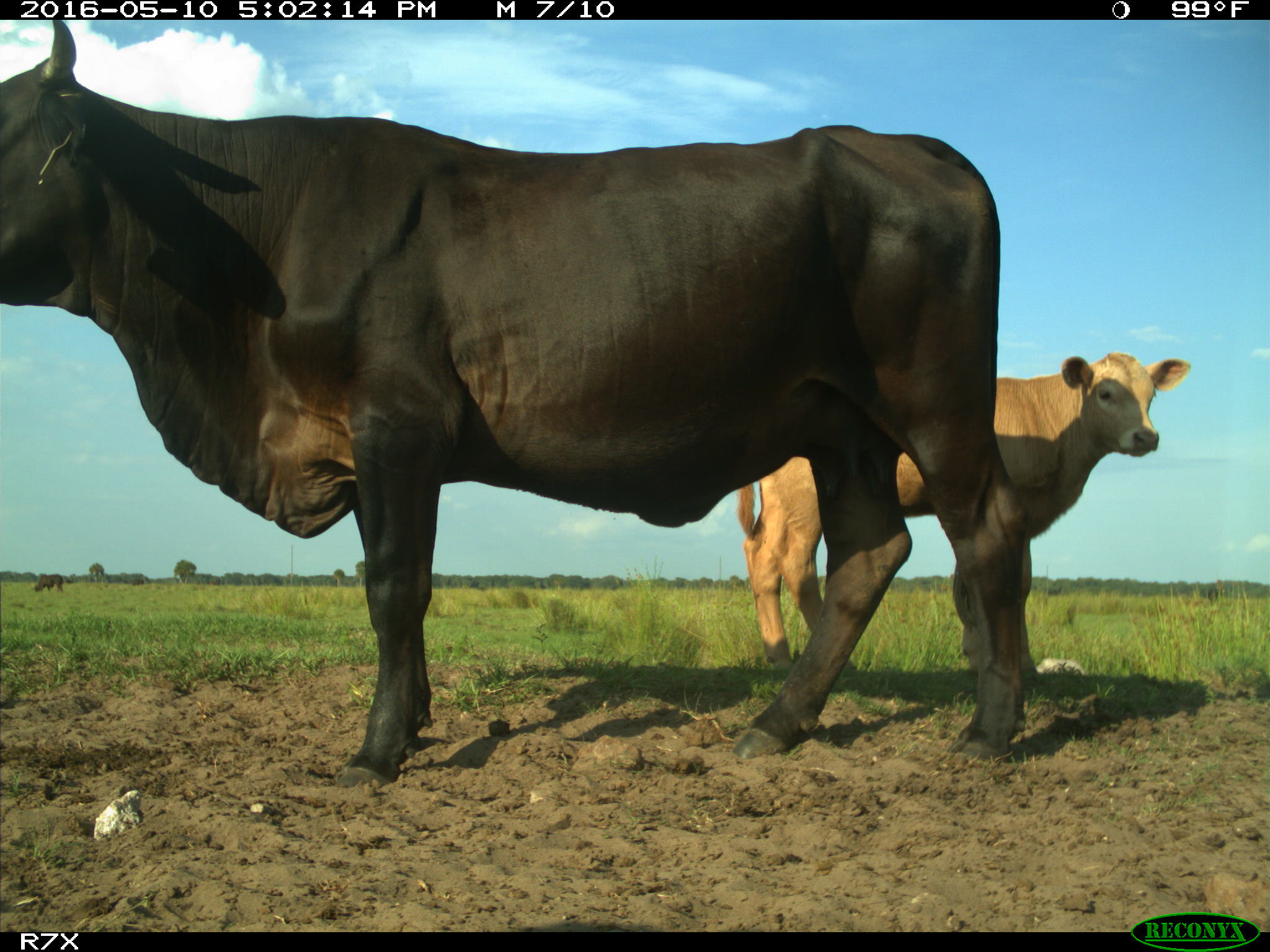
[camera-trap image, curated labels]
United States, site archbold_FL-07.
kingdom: Animalia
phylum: Chordata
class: Mammalia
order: Artiodactyla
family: Bovidae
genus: Bos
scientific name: Bos taurus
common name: domestic cow